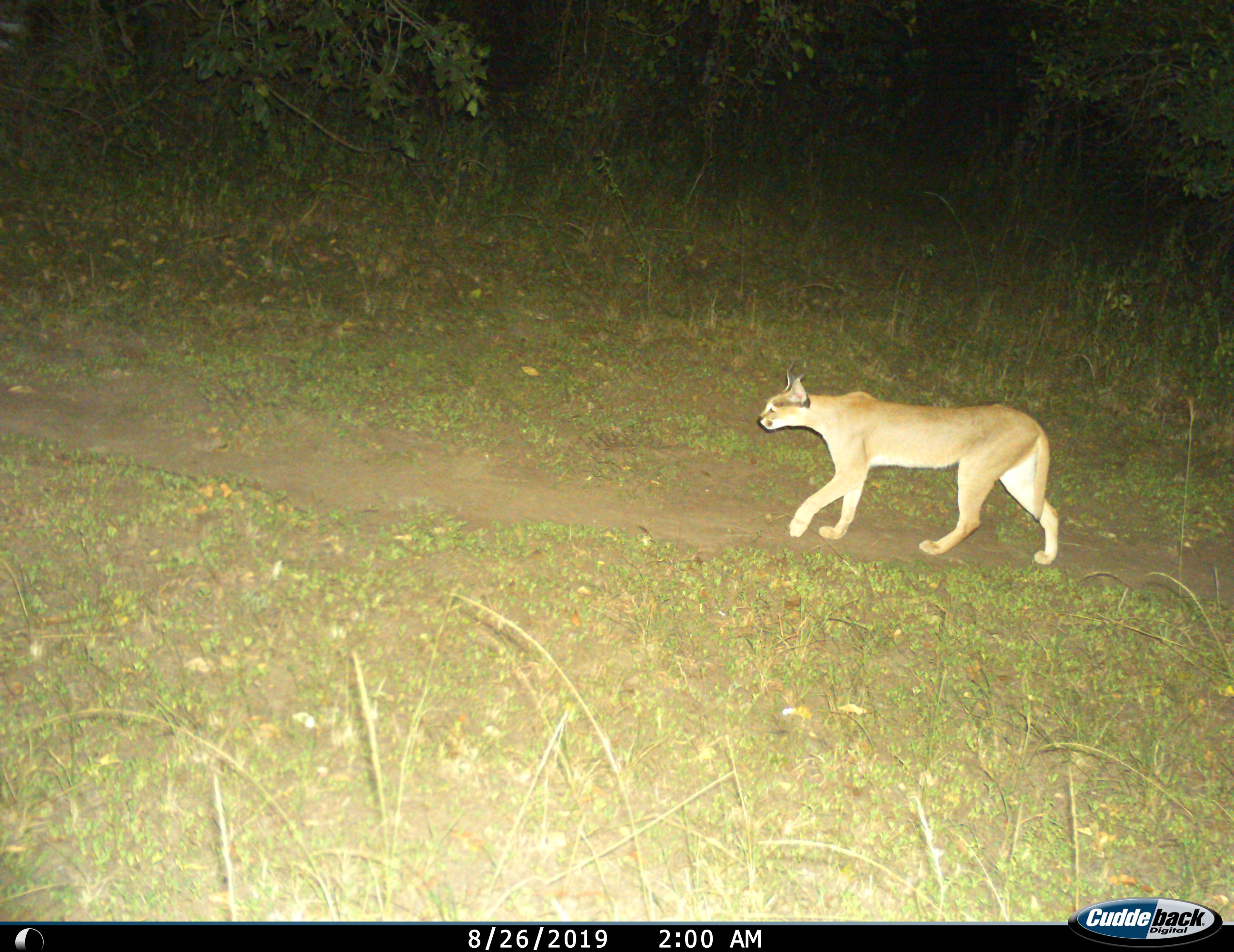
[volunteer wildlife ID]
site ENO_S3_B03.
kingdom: Animalia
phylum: Chordata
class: Mammalia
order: Carnivora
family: Felidae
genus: Caracal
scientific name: Caracal caracal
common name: caracal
Caracal (Caracal caracal), count 1. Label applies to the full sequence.